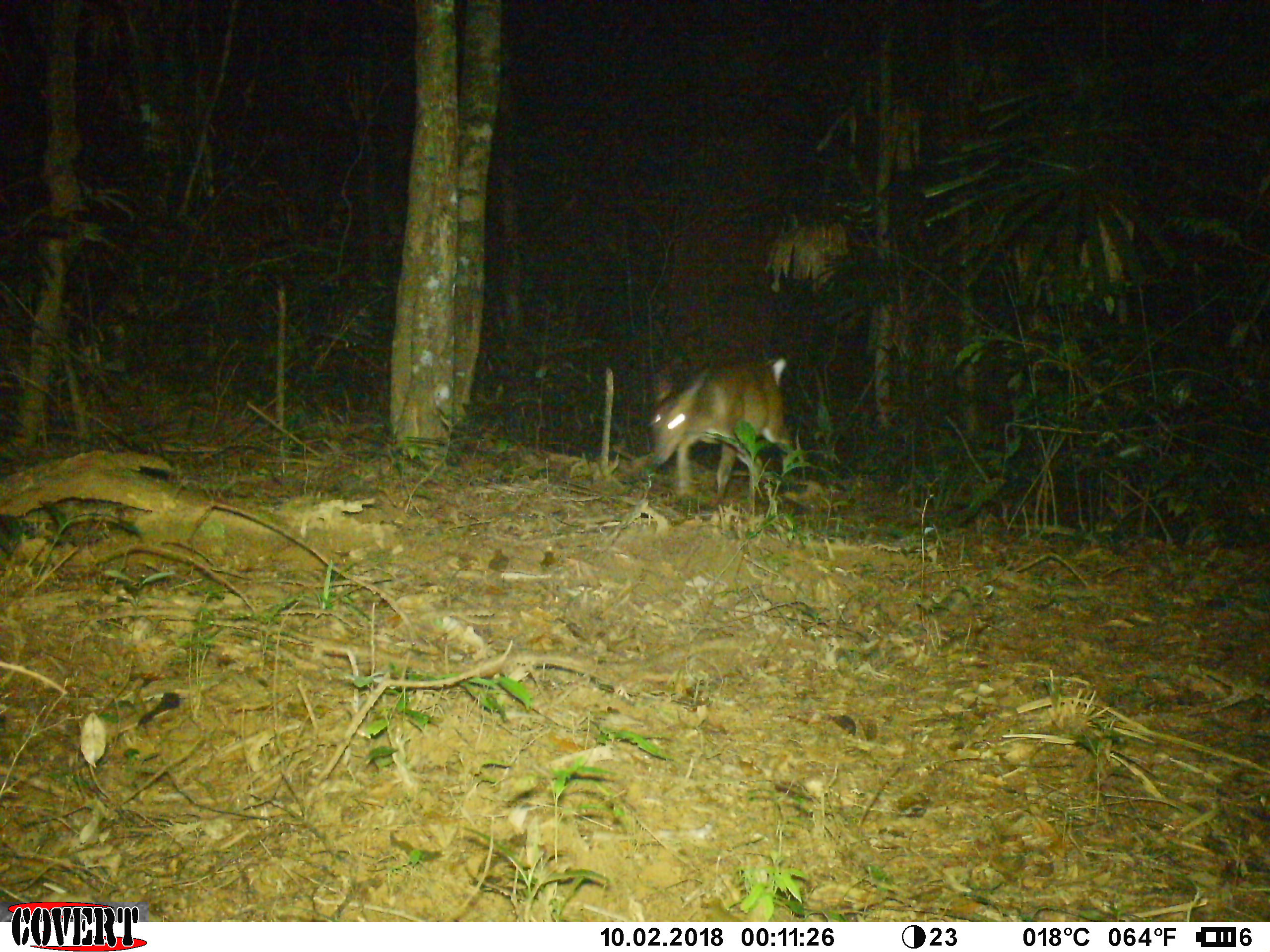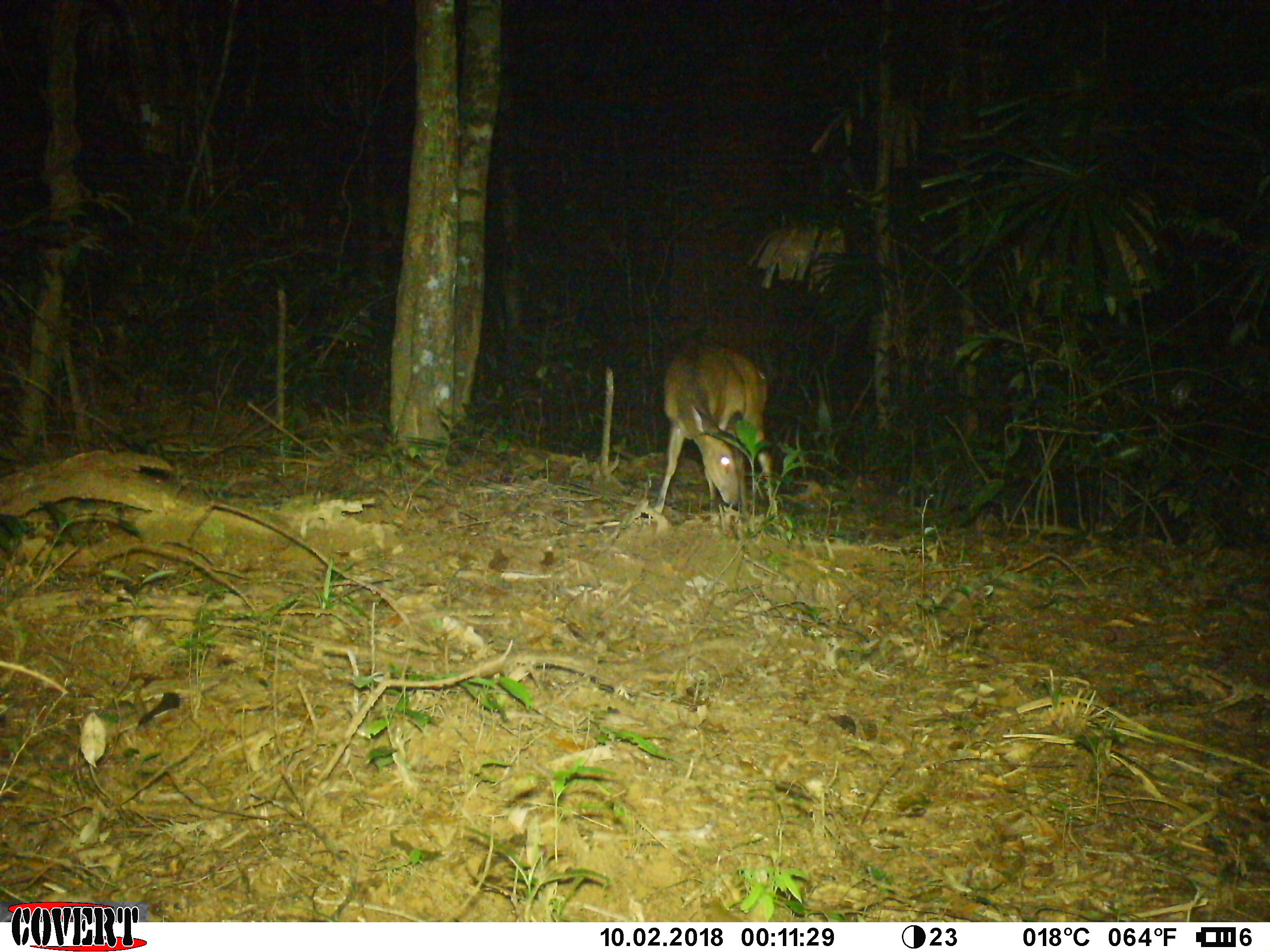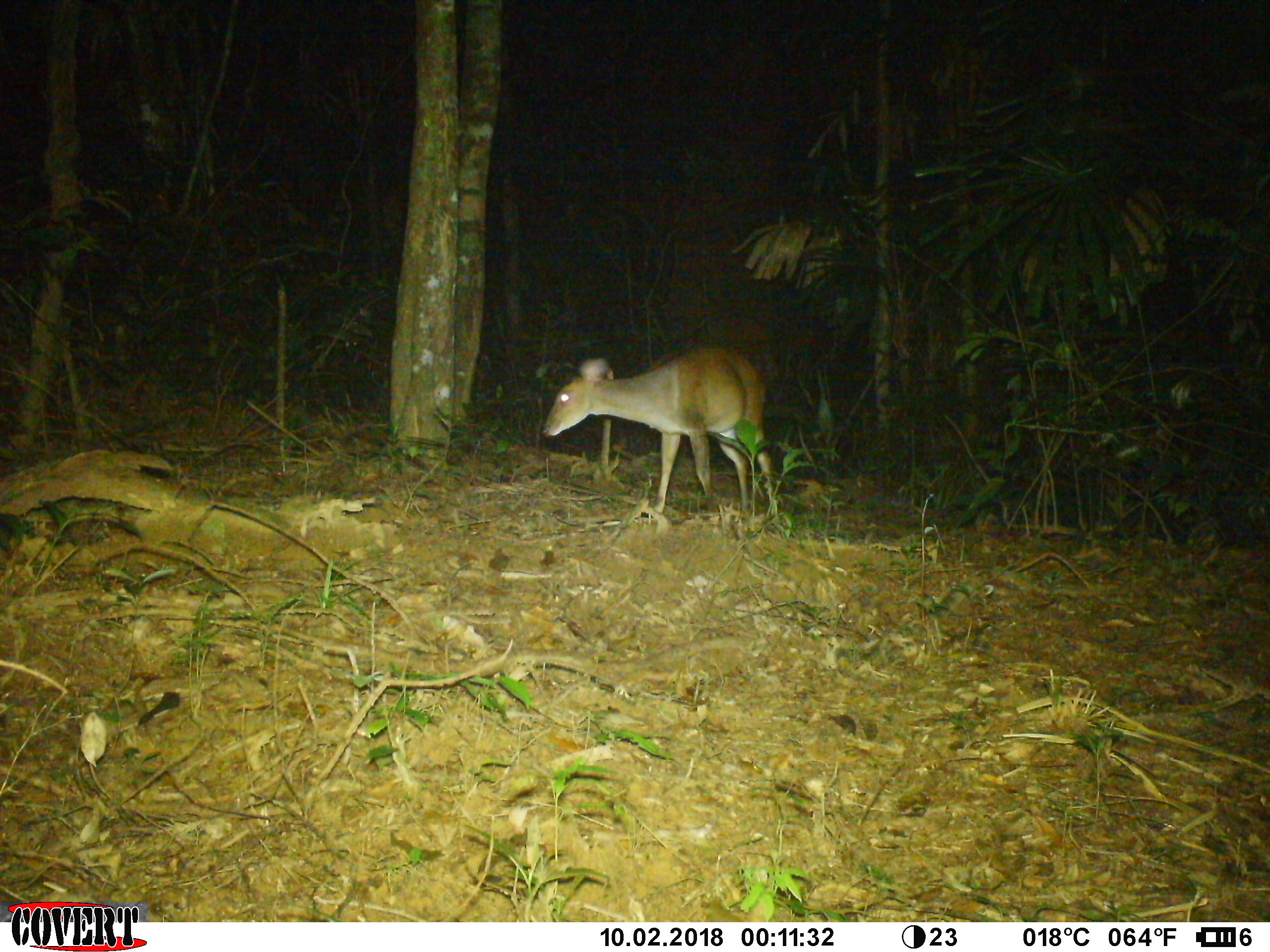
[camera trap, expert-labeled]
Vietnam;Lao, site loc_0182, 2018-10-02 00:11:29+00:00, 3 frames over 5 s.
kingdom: Animalia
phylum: Chordata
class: Mammalia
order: Artiodactyla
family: Cervidae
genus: Muntiacus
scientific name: Muntiacus vuquangensis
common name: large-antlered muntjac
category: large antlered muntjac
Large antlered muntjac (large-antlered muntjac) (Muntiacus vuquangensis). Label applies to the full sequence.